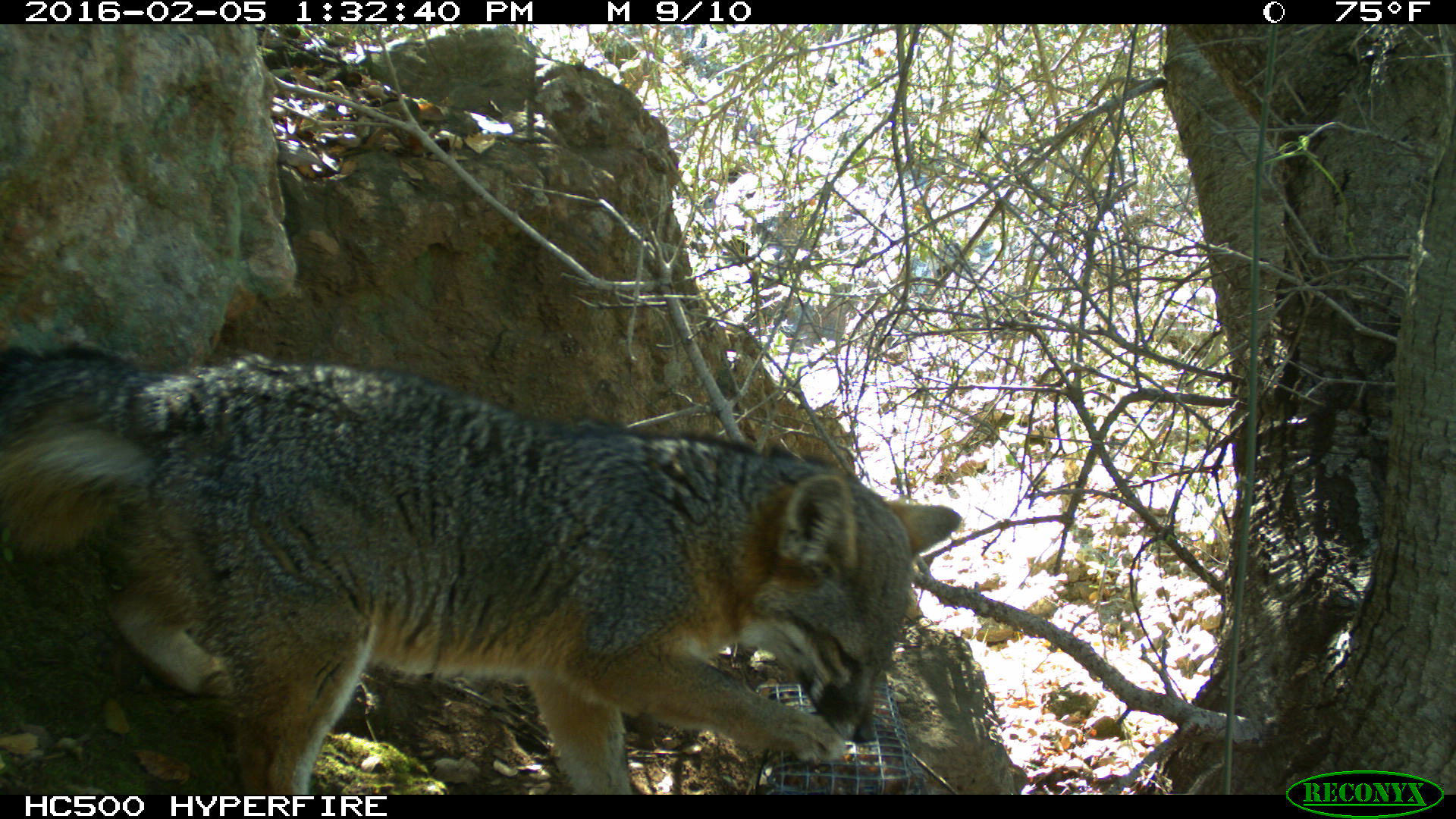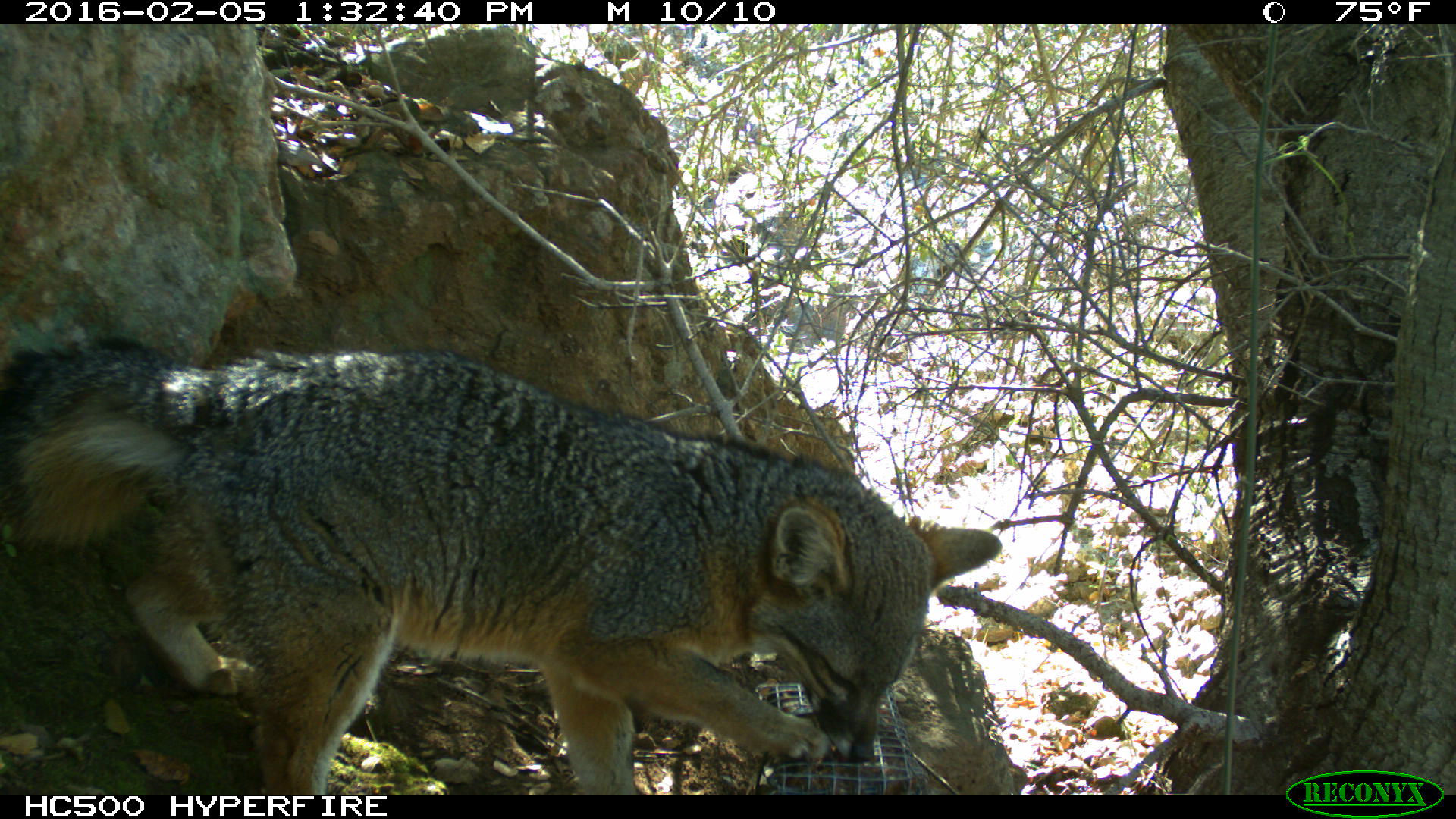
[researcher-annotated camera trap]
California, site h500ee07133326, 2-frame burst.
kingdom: Animalia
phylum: Chordata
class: Mammalia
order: Carnivora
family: Canidae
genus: Urocyon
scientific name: Urocyon littoralis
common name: island fox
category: fox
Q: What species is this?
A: Fox (island fox) (Urocyon littoralis).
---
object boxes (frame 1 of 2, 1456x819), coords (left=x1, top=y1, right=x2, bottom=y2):
fox: (left=0, top=347, right=959, bottom=793)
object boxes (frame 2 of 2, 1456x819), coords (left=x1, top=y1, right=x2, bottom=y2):
fox: (left=0, top=335, right=999, bottom=794)